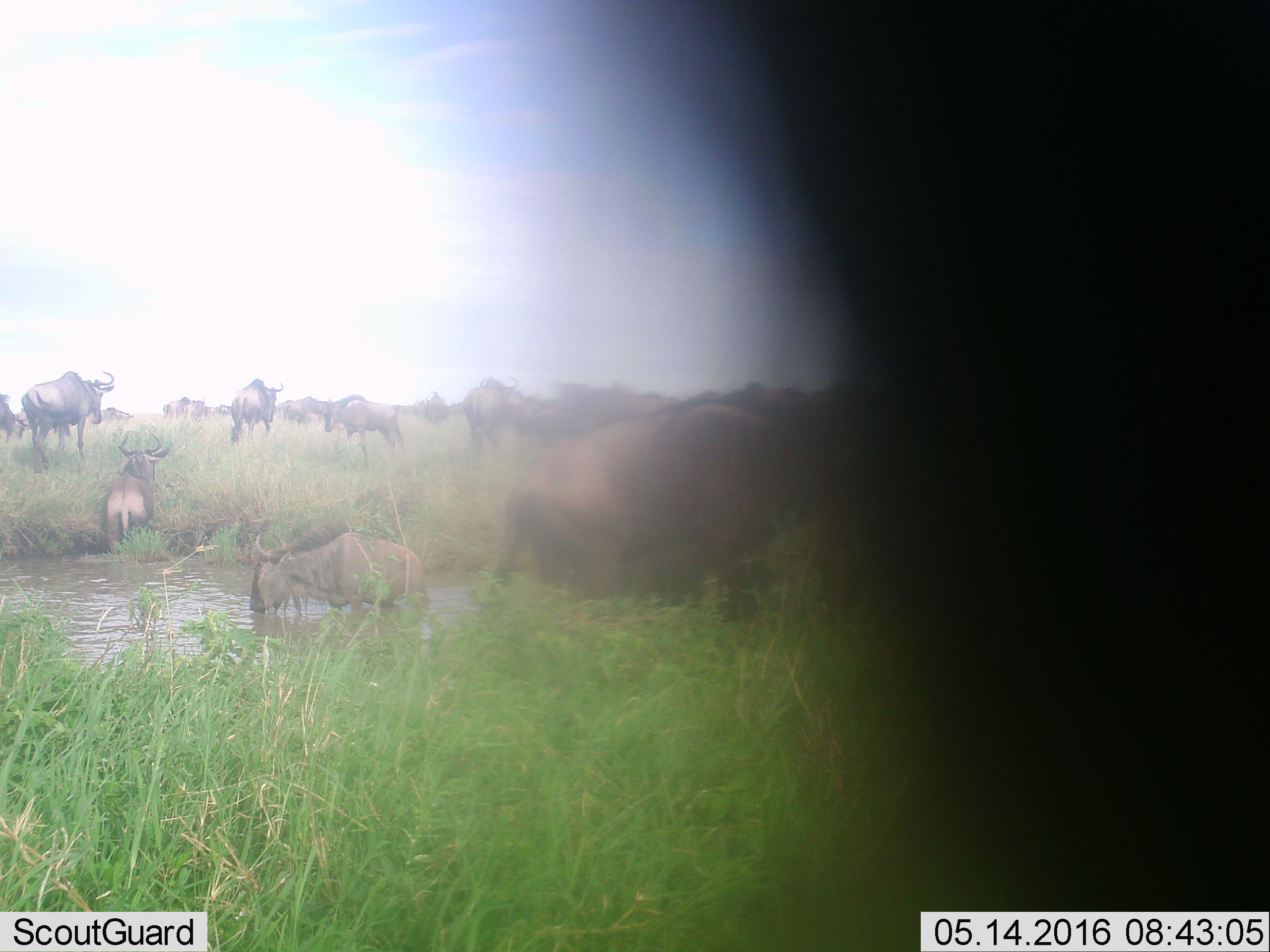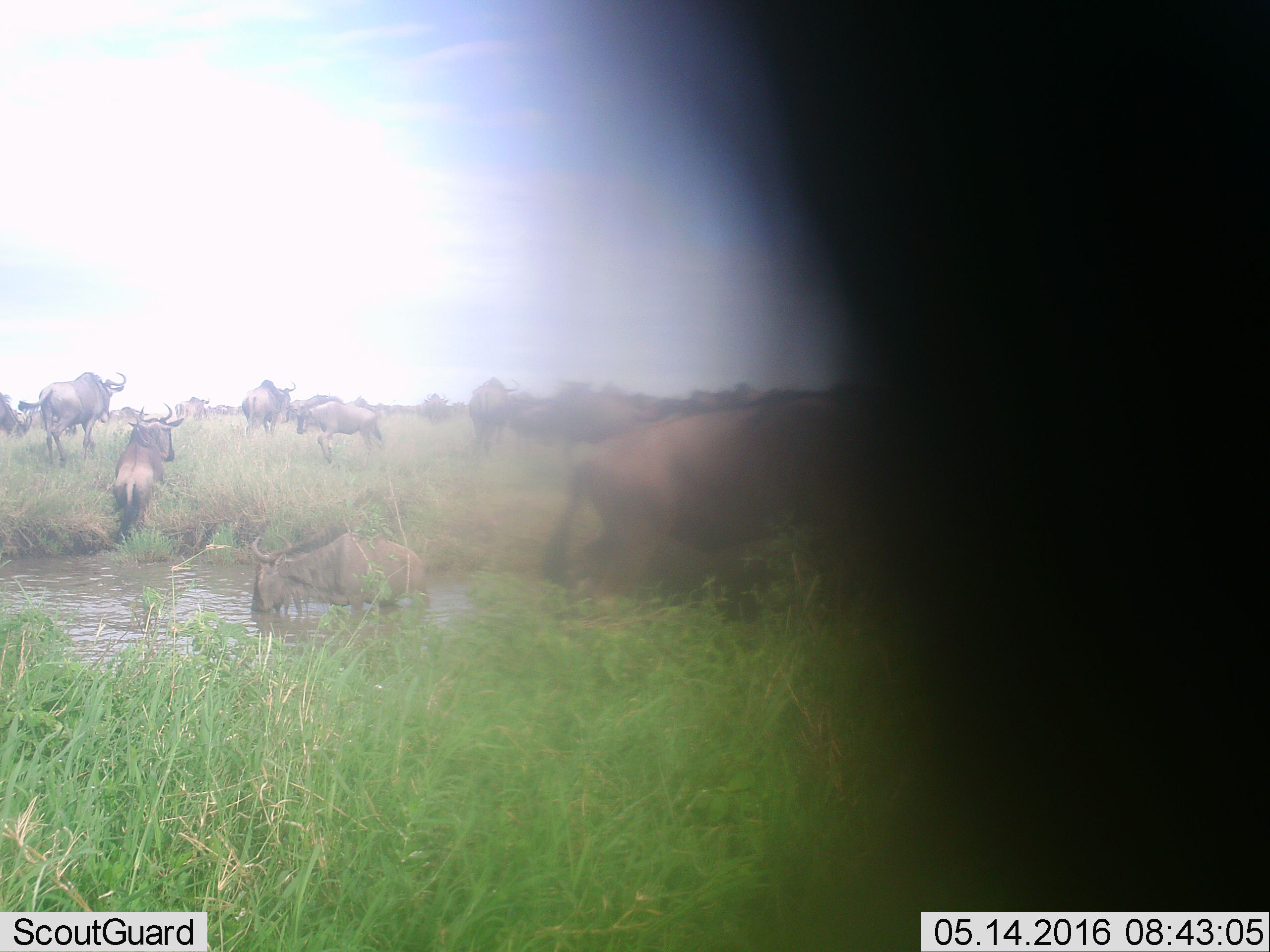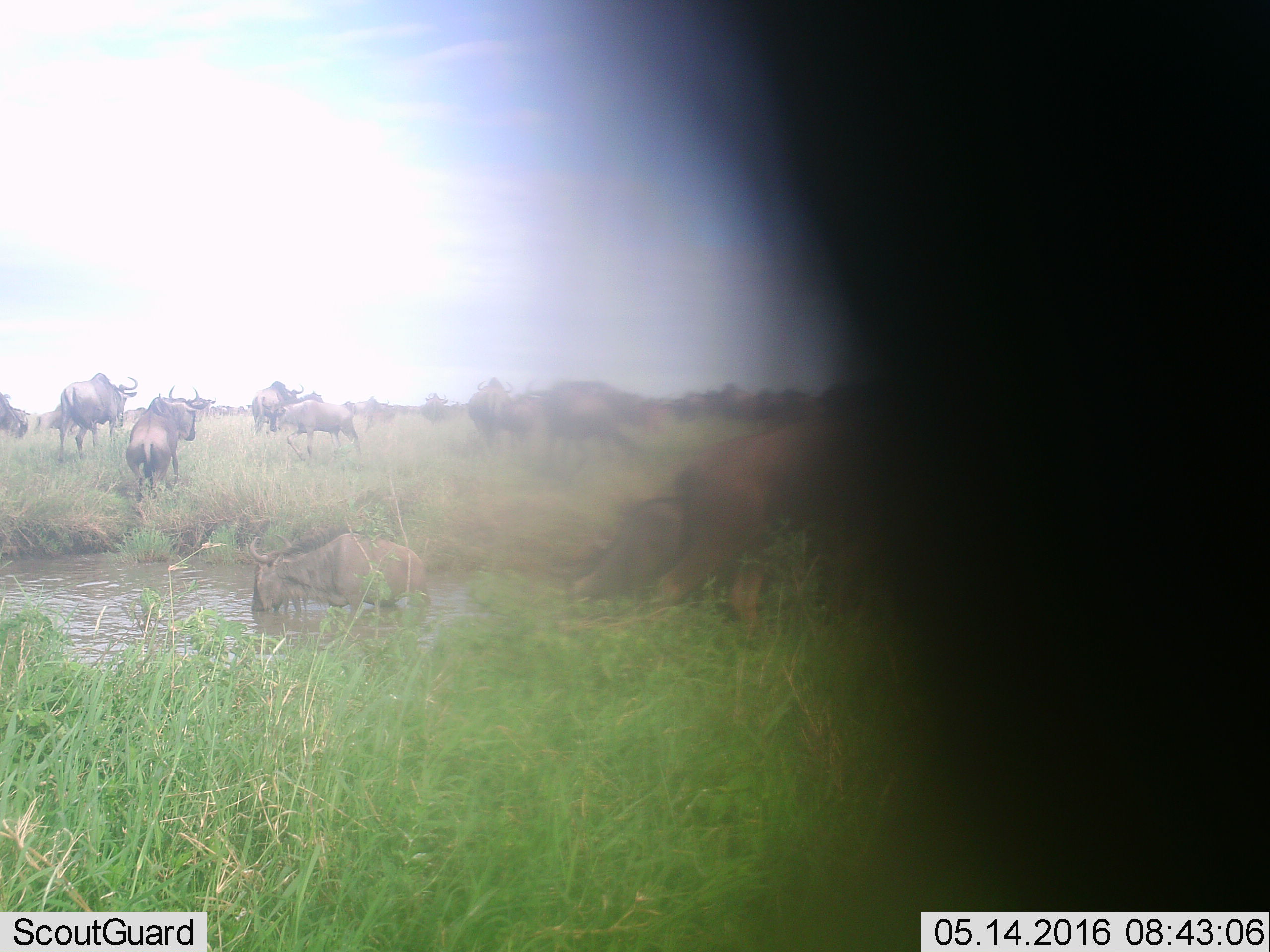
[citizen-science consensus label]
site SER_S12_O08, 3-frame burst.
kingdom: Animalia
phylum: Chordata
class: Mammalia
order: Artiodactyla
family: Bovidae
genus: Connochaetes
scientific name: Connochaetes taurinus taurinus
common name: blue wildebeest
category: wildebeestblue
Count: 11-50.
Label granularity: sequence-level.